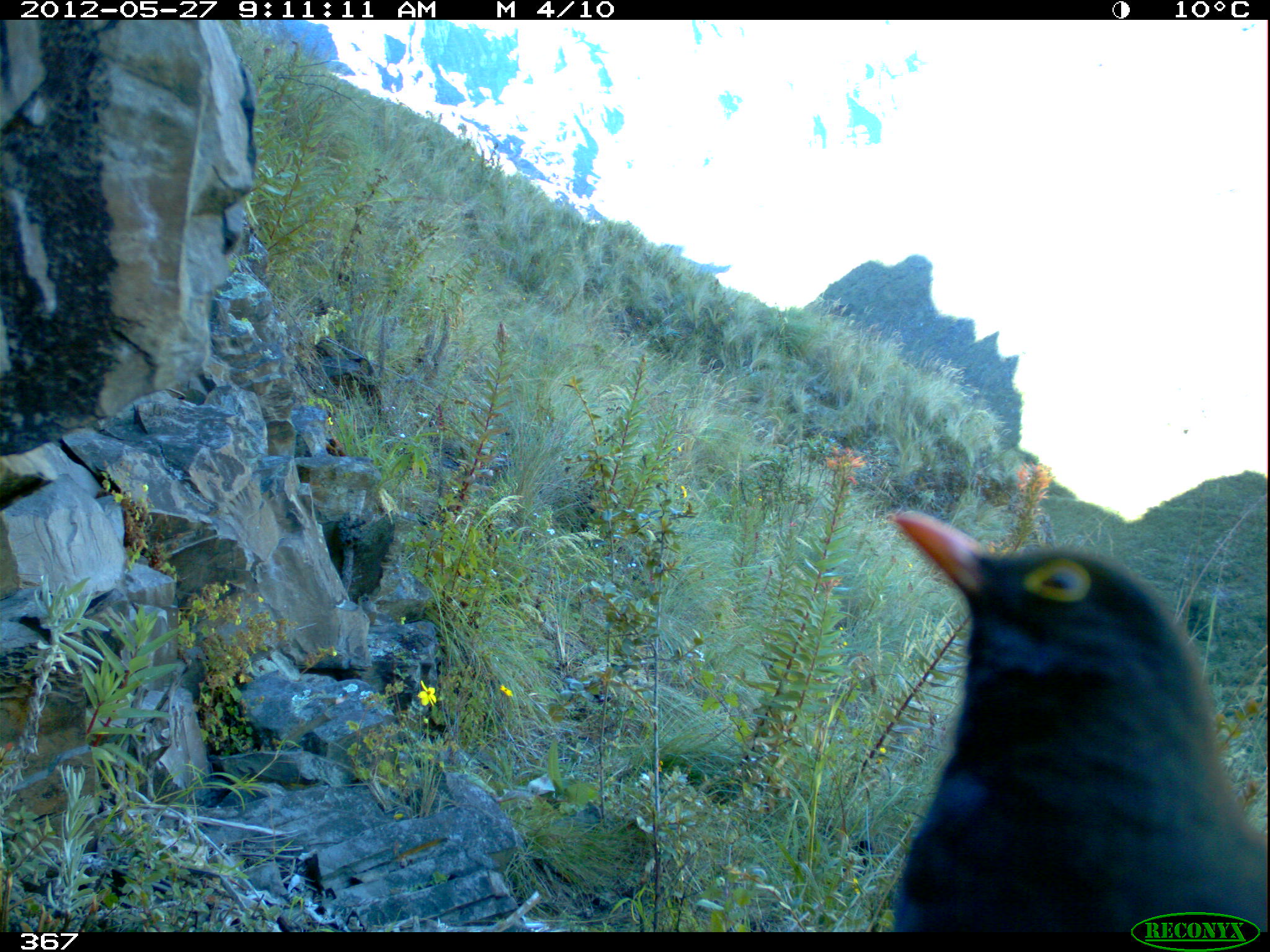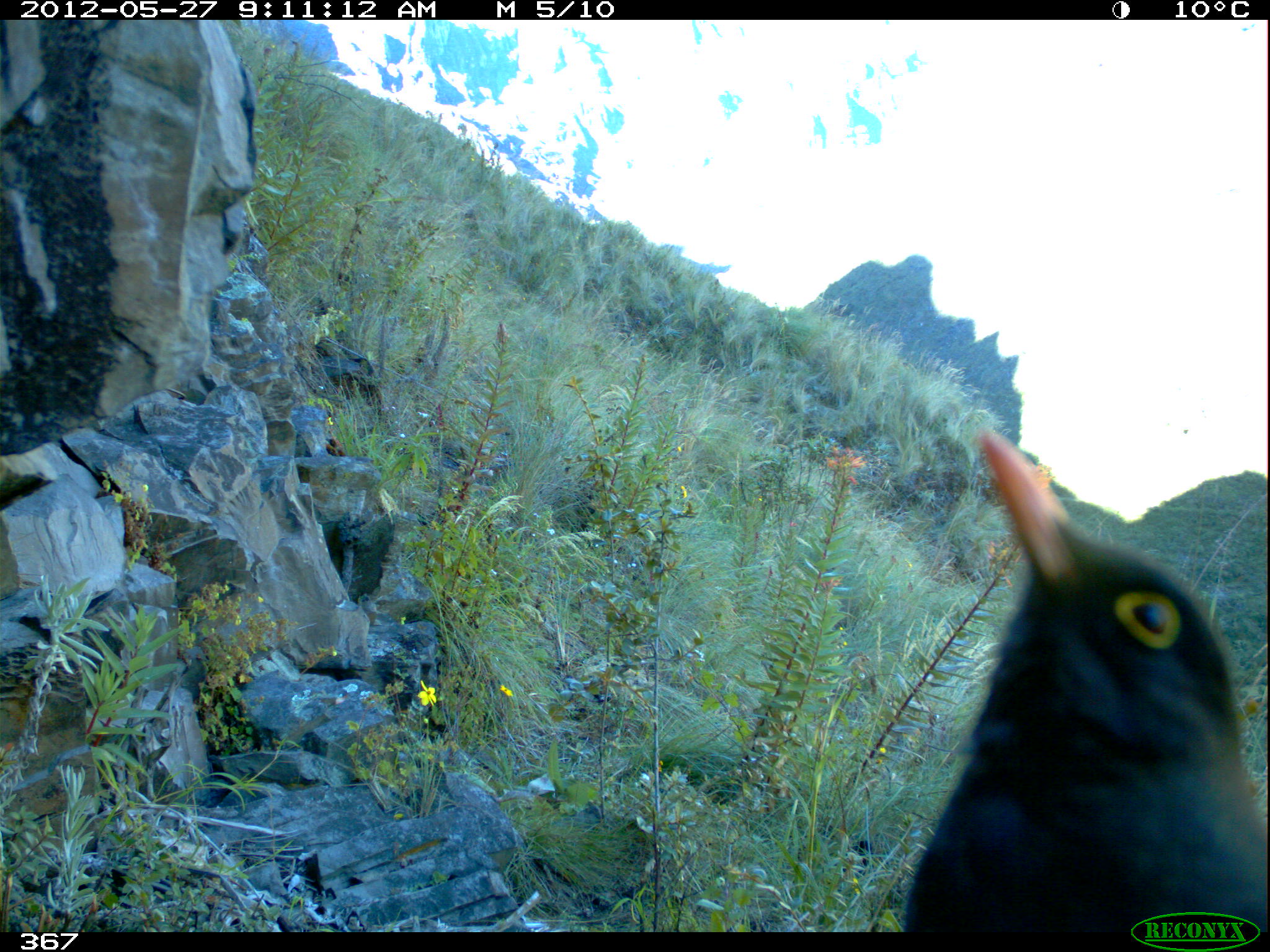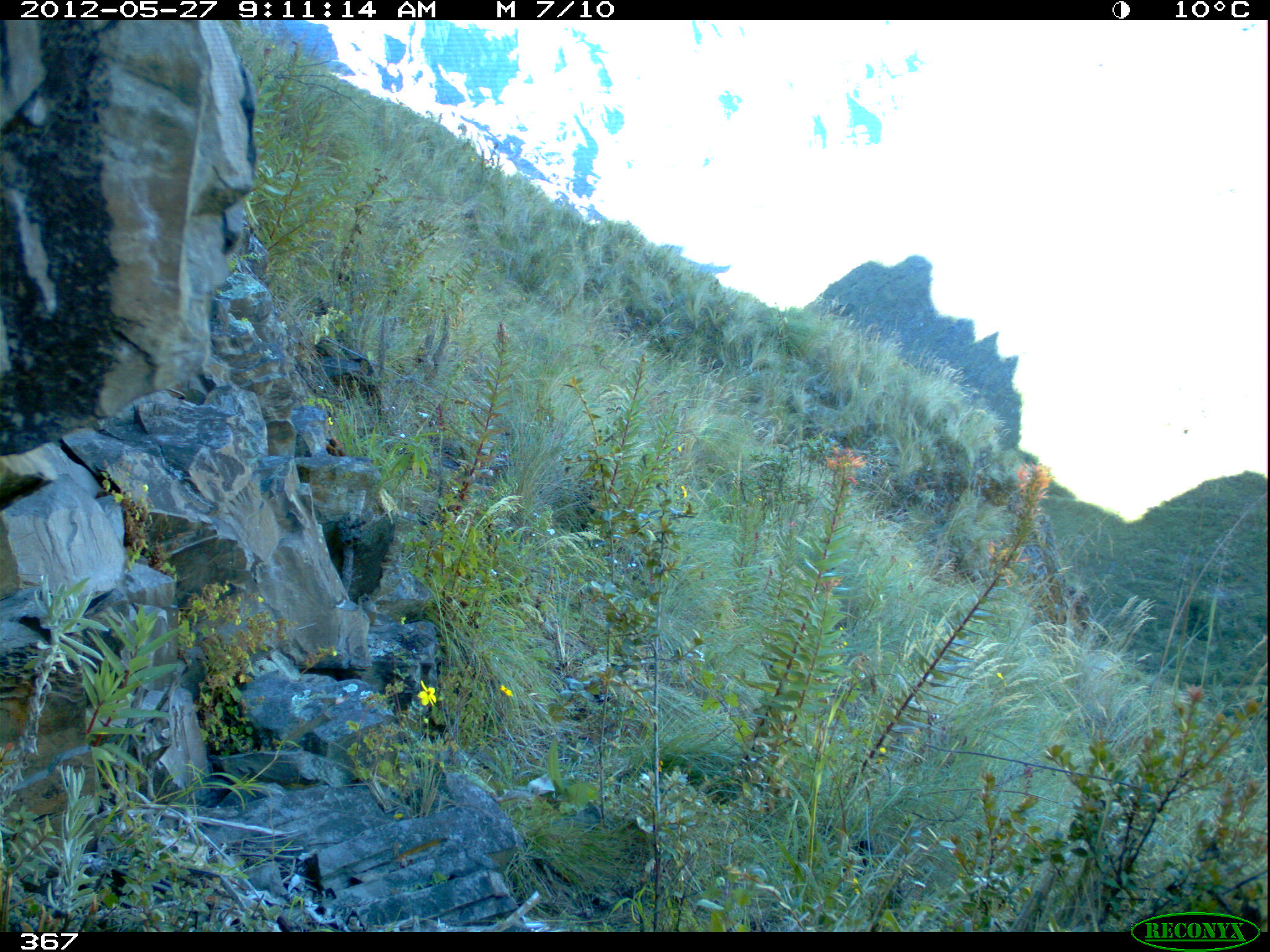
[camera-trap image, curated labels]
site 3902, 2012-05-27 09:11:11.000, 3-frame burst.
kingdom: Animalia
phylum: Chordata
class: Aves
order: Passeriformes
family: Turdidae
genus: Turdus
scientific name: Turdus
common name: true thrushes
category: turdus sp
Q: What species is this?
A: Turdus sp (true thrushes) (Turdus).